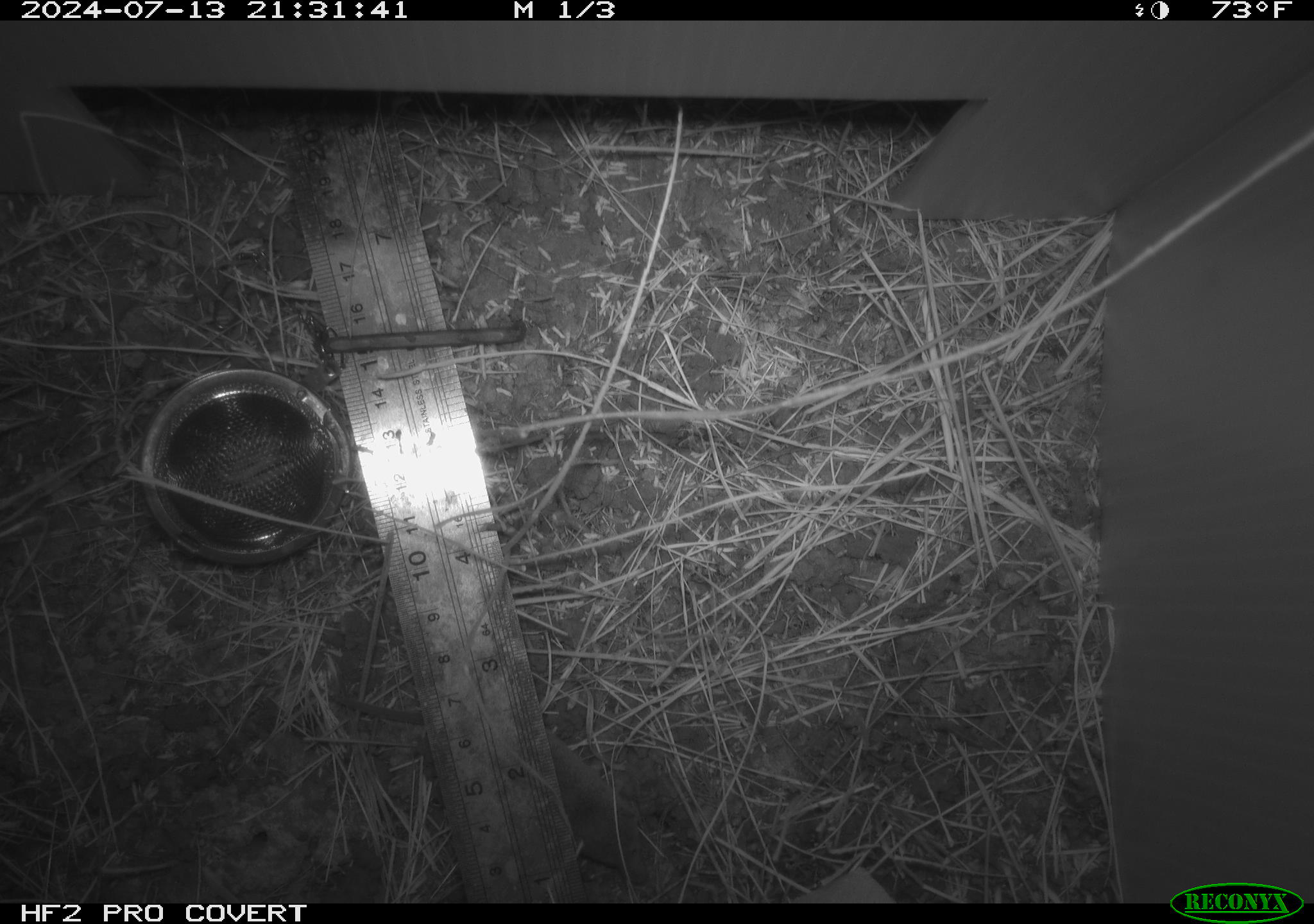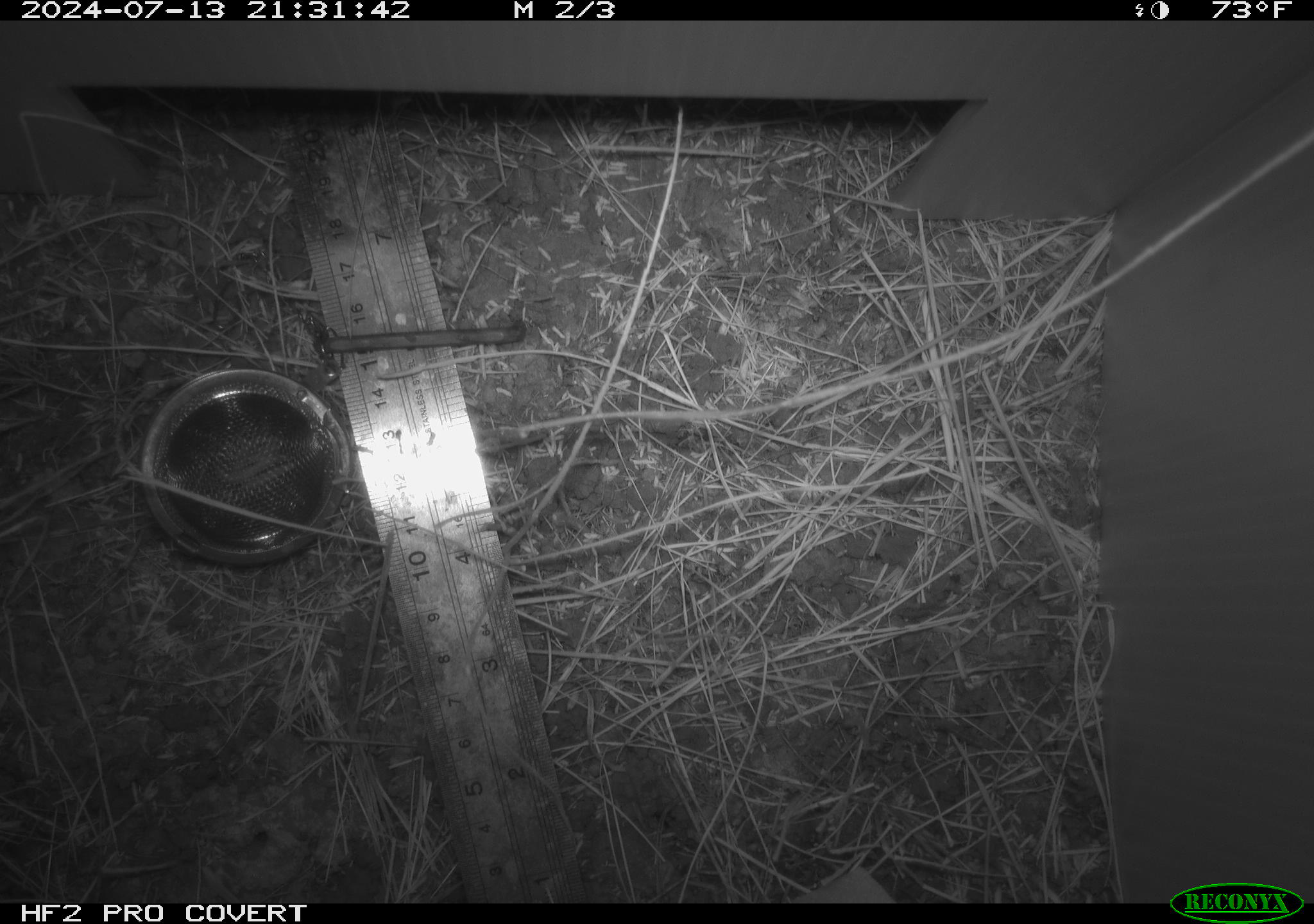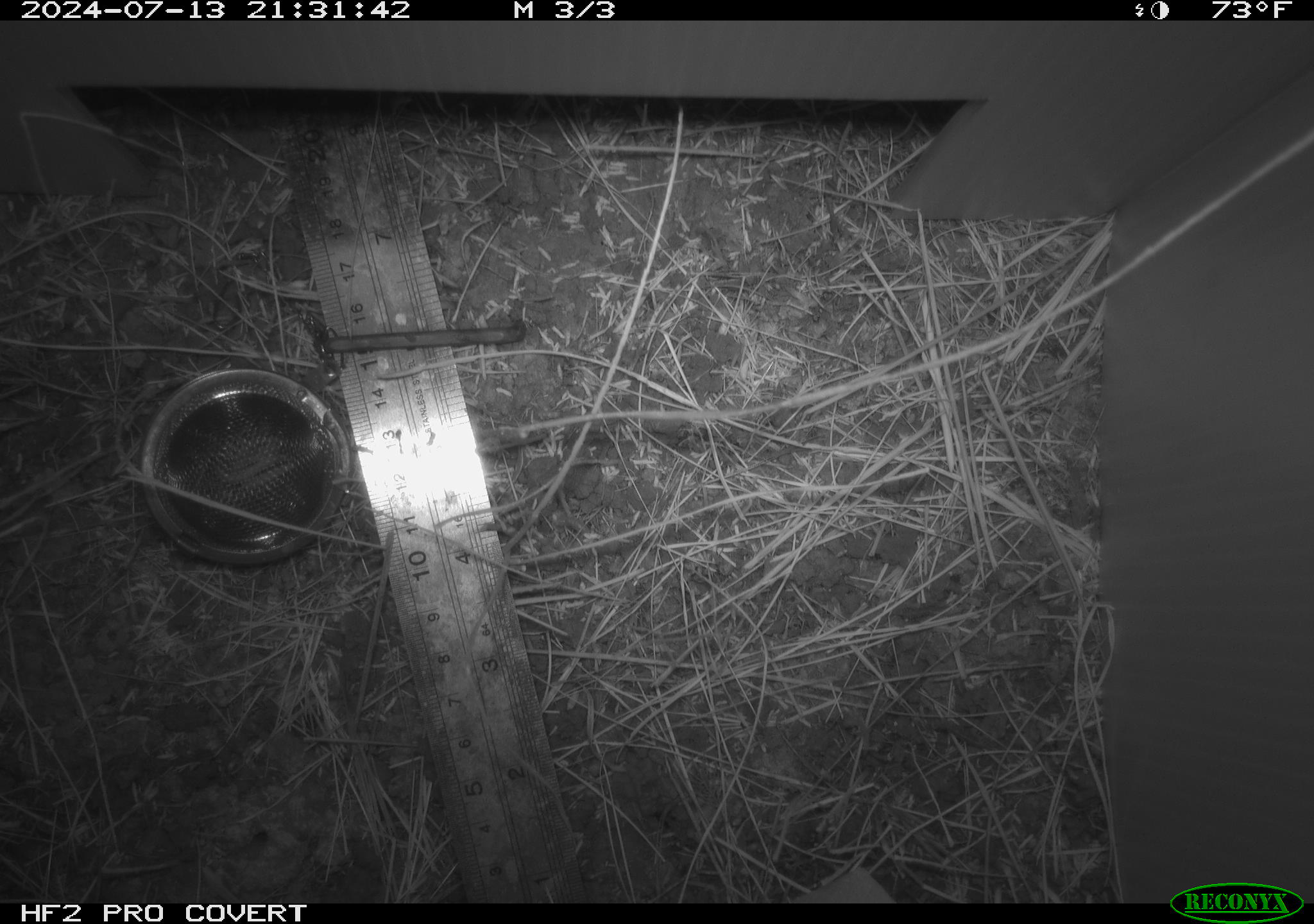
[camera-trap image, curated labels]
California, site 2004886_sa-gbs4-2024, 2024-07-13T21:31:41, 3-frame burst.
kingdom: Animalia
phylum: Chordata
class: Mammalia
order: Rodentia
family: Heteromyidae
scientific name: Heteromyidae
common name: kangaroo rats and pocket mice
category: heteromyidae family